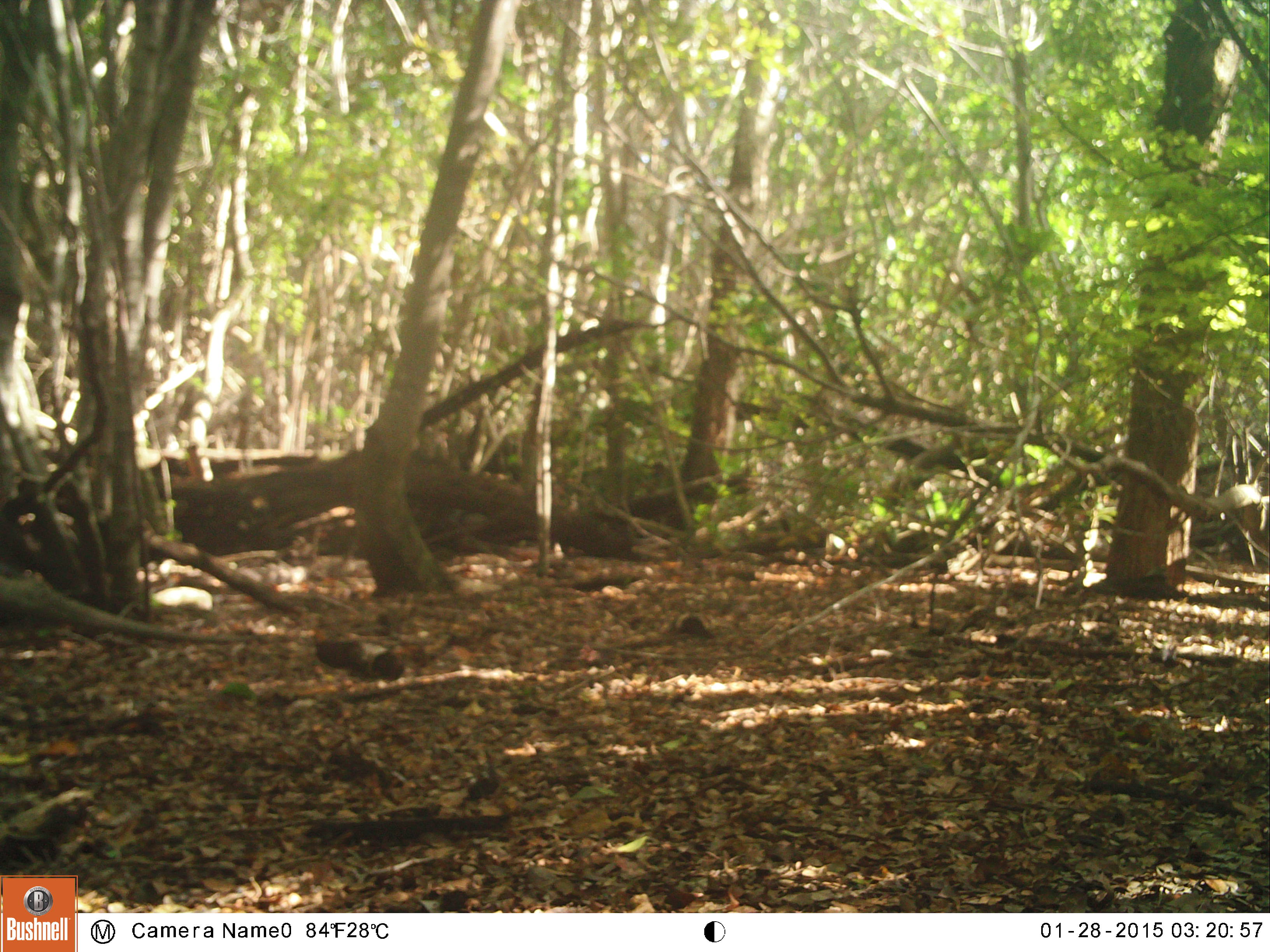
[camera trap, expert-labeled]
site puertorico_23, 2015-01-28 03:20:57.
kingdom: Animalia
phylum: Chordata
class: Reptilia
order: Squamata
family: Iguanidae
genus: Iguana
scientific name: Iguana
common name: typical iguanas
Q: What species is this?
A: Iguana (typical iguanas).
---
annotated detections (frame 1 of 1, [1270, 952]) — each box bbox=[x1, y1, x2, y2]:
iguana: bbox=[0, 562, 287, 646]